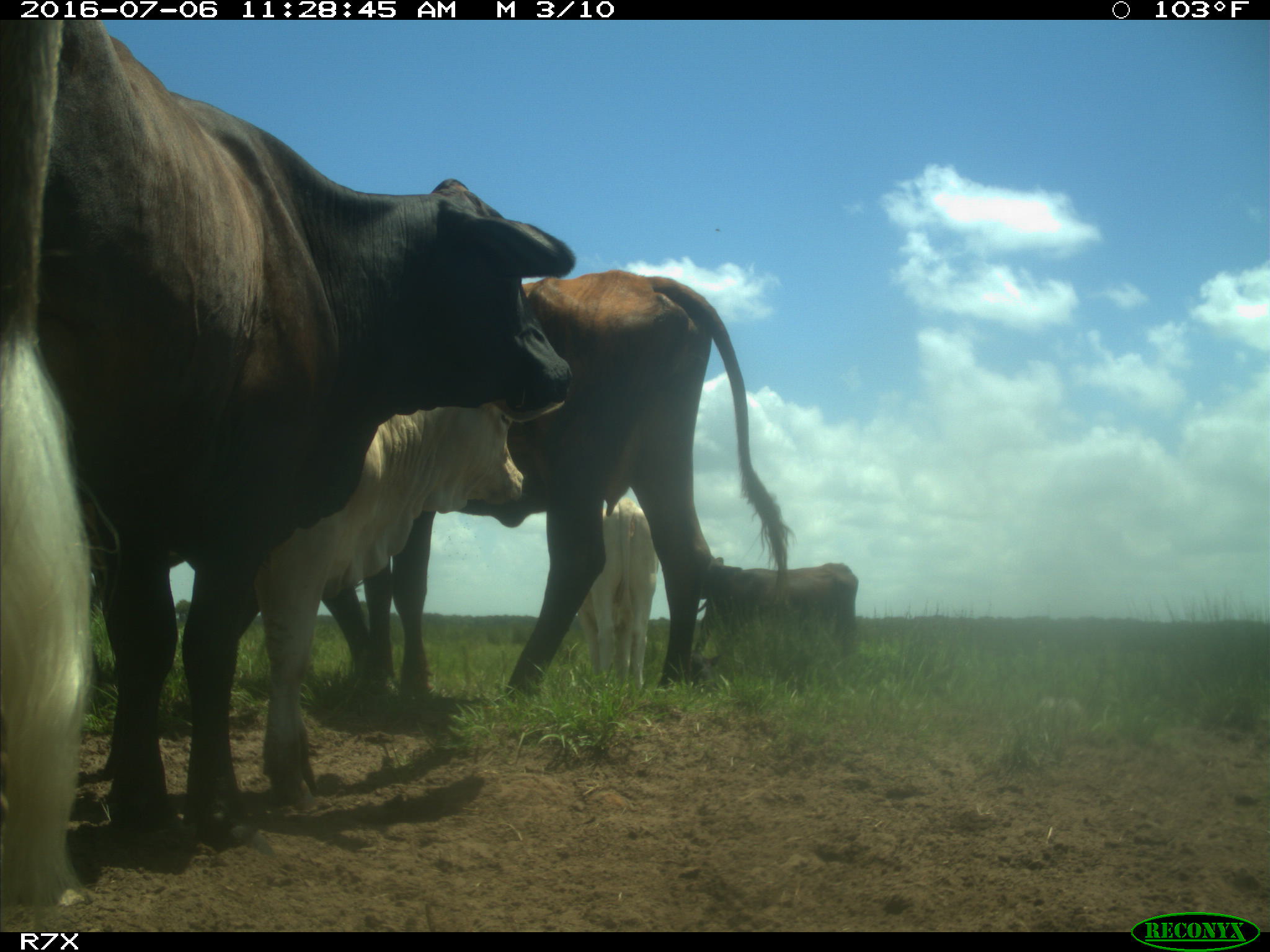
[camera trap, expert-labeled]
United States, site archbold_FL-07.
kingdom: Animalia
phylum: Chordata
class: Mammalia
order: Artiodactyla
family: Bovidae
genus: Bos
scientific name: Bos taurus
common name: domestic cow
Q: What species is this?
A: Bos taurus (domestic cow).